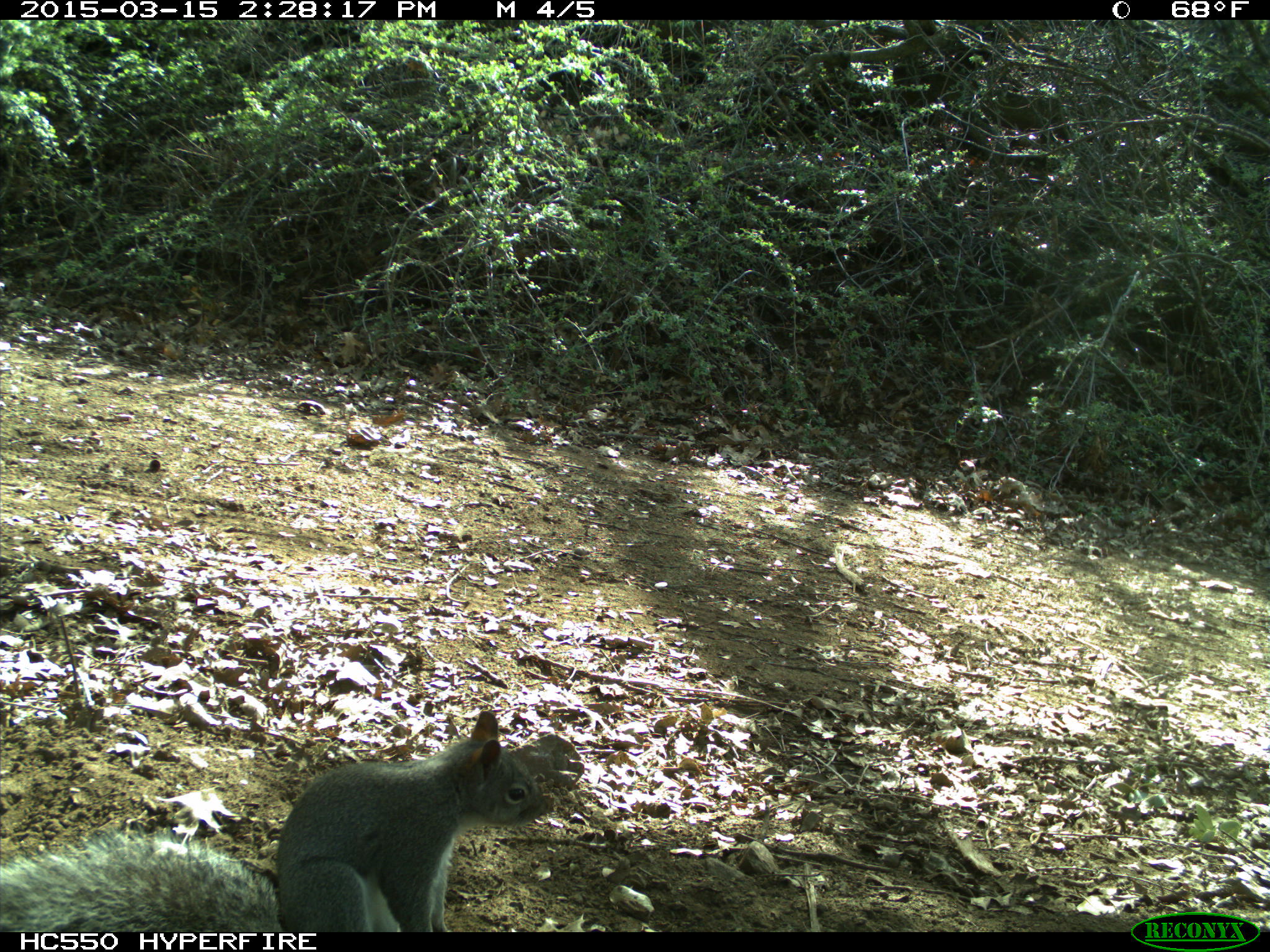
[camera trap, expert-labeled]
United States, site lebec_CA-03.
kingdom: Animalia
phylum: Chordata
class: Mammalia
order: Rodentia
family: Sciuridae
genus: Sciurus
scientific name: Sciurus carolinensis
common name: eastern gray squirrel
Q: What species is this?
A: Sciurus carolinensis (eastern gray squirrel).